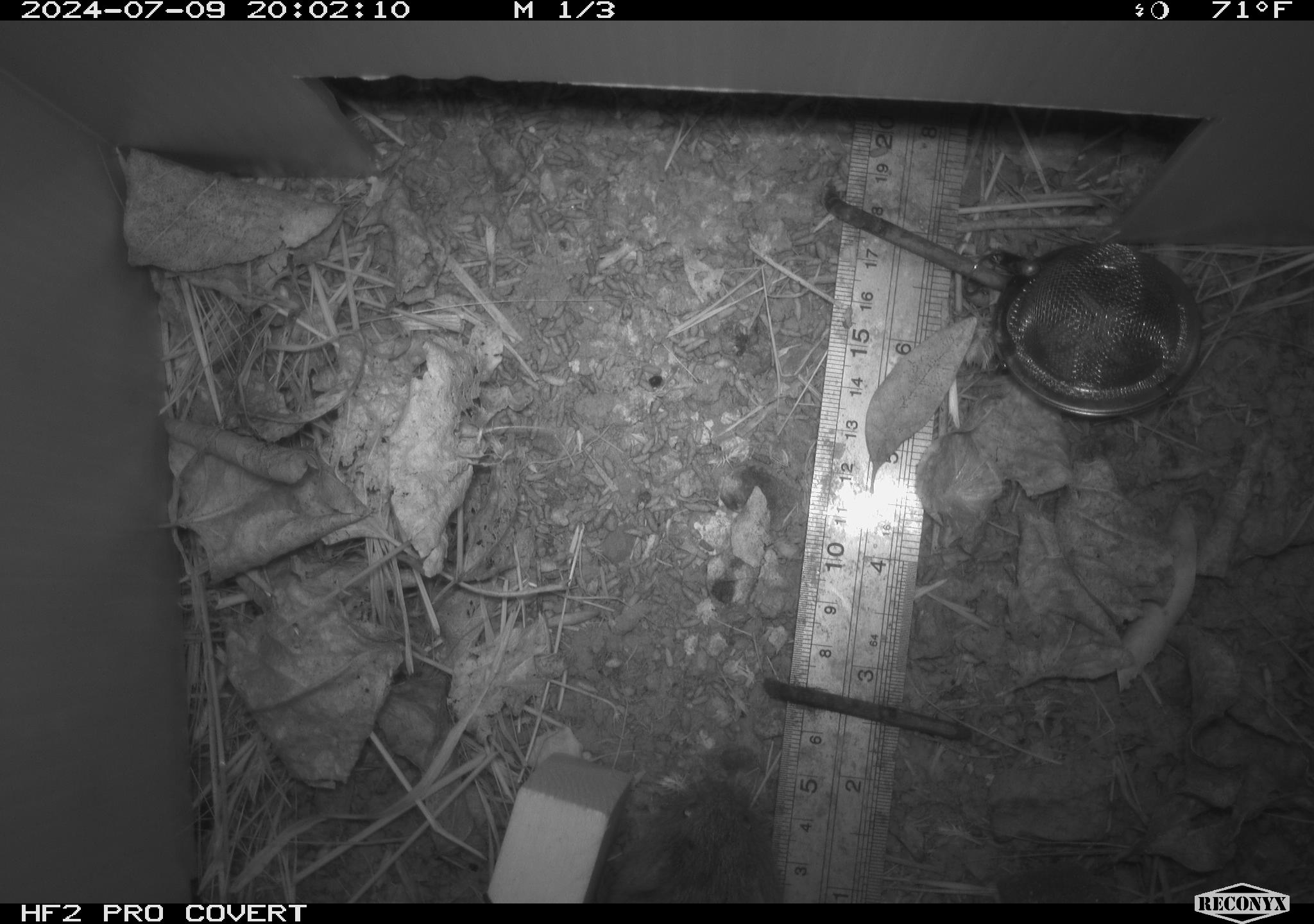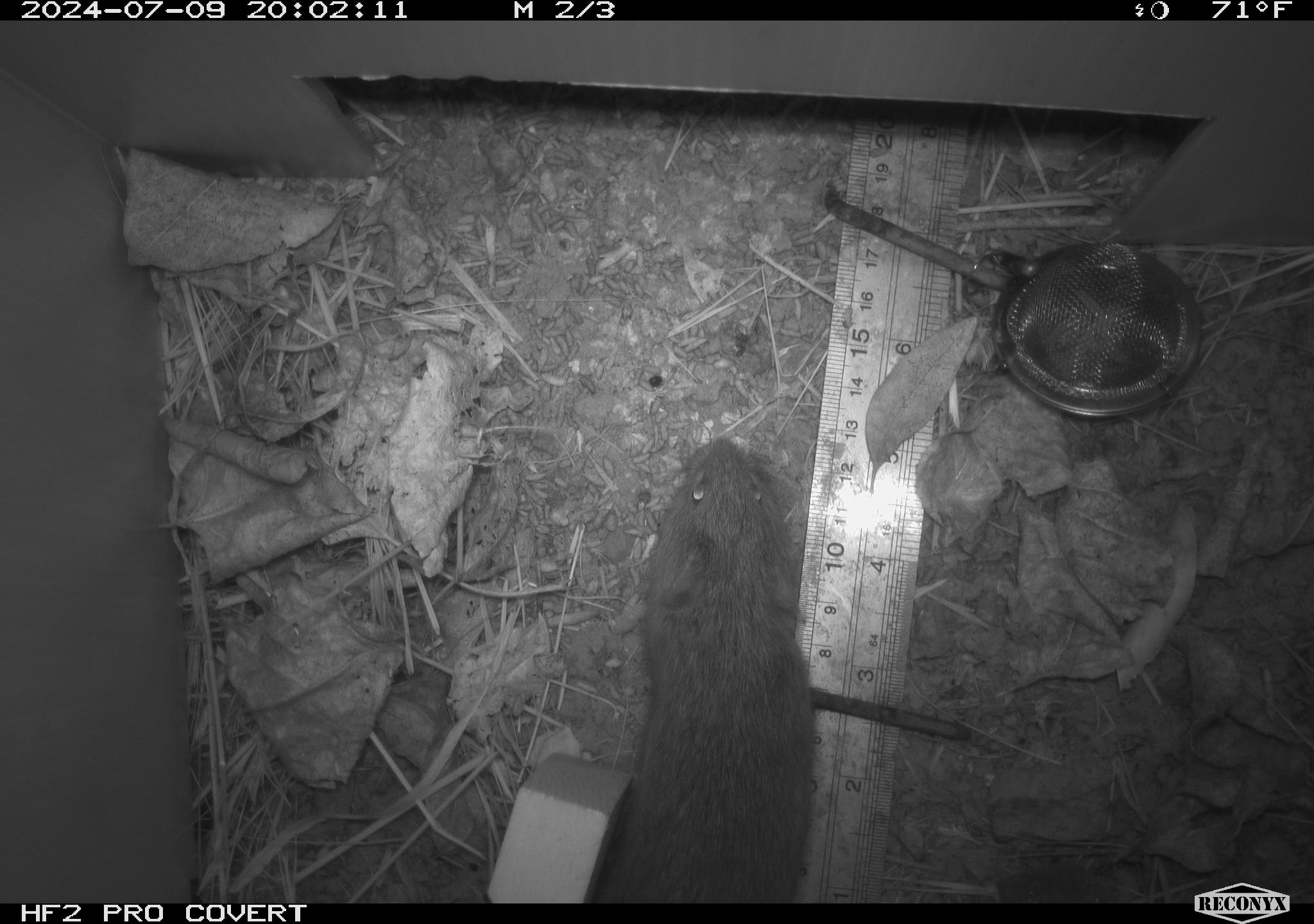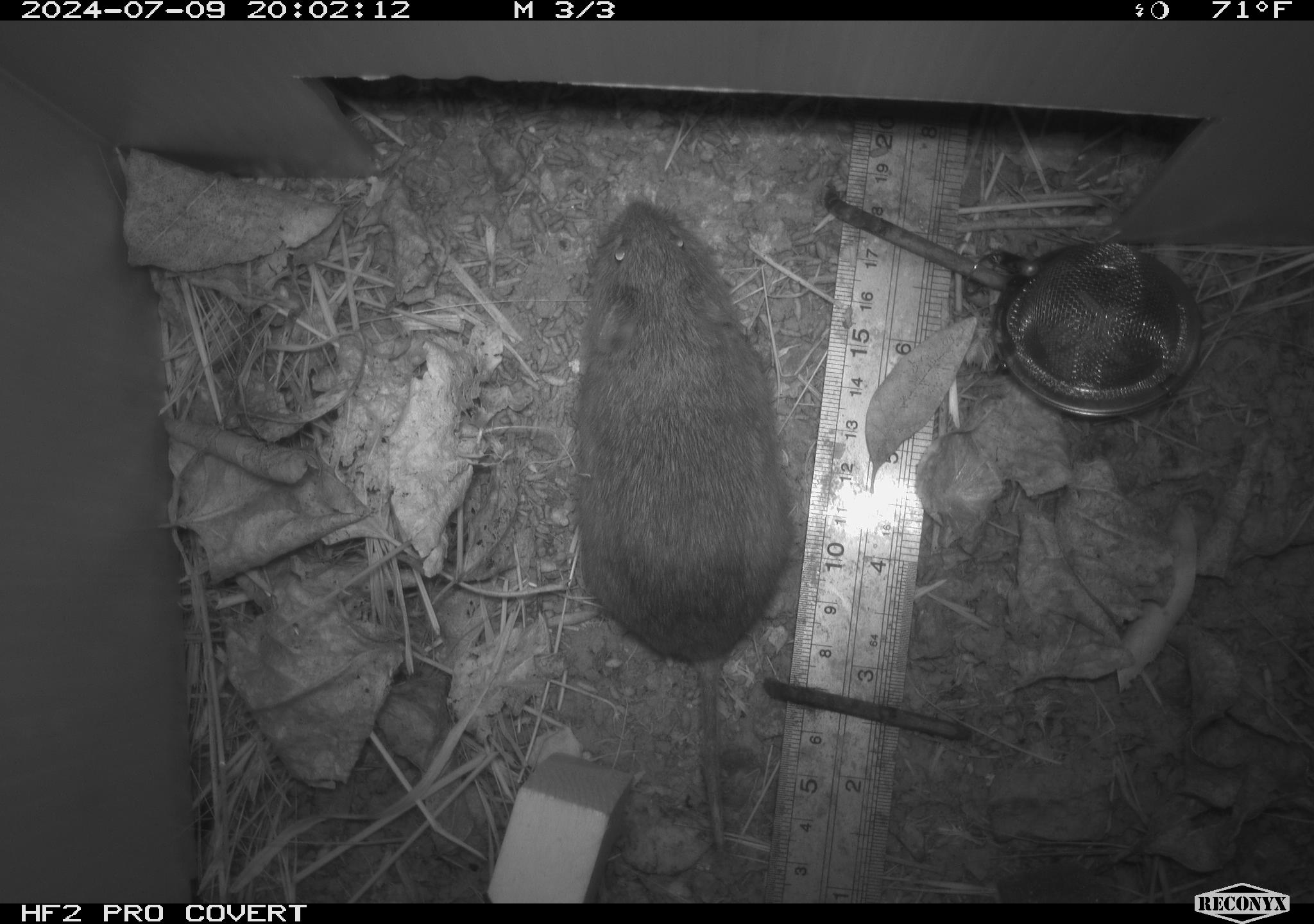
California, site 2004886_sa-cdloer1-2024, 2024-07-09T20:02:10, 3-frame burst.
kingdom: Animalia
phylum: Chordata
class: Mammalia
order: Rodentia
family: Cricetidae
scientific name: Arvicolinae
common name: voles, lemmings, and muskrats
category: arvicolinae subfamily